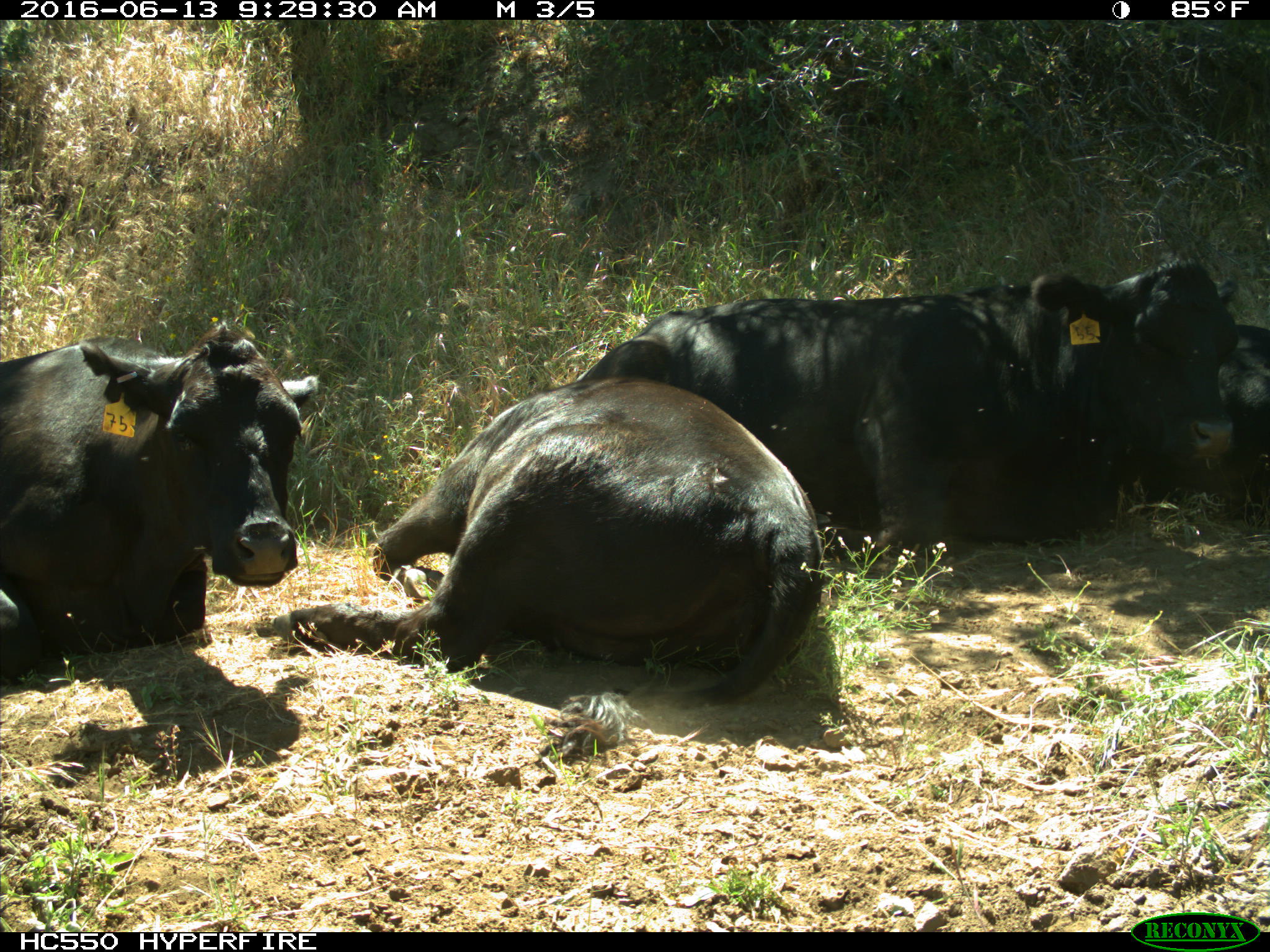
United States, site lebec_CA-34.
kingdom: Animalia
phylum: Chordata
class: Mammalia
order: Artiodactyla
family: Bovidae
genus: Bos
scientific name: Bos taurus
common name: domestic cow